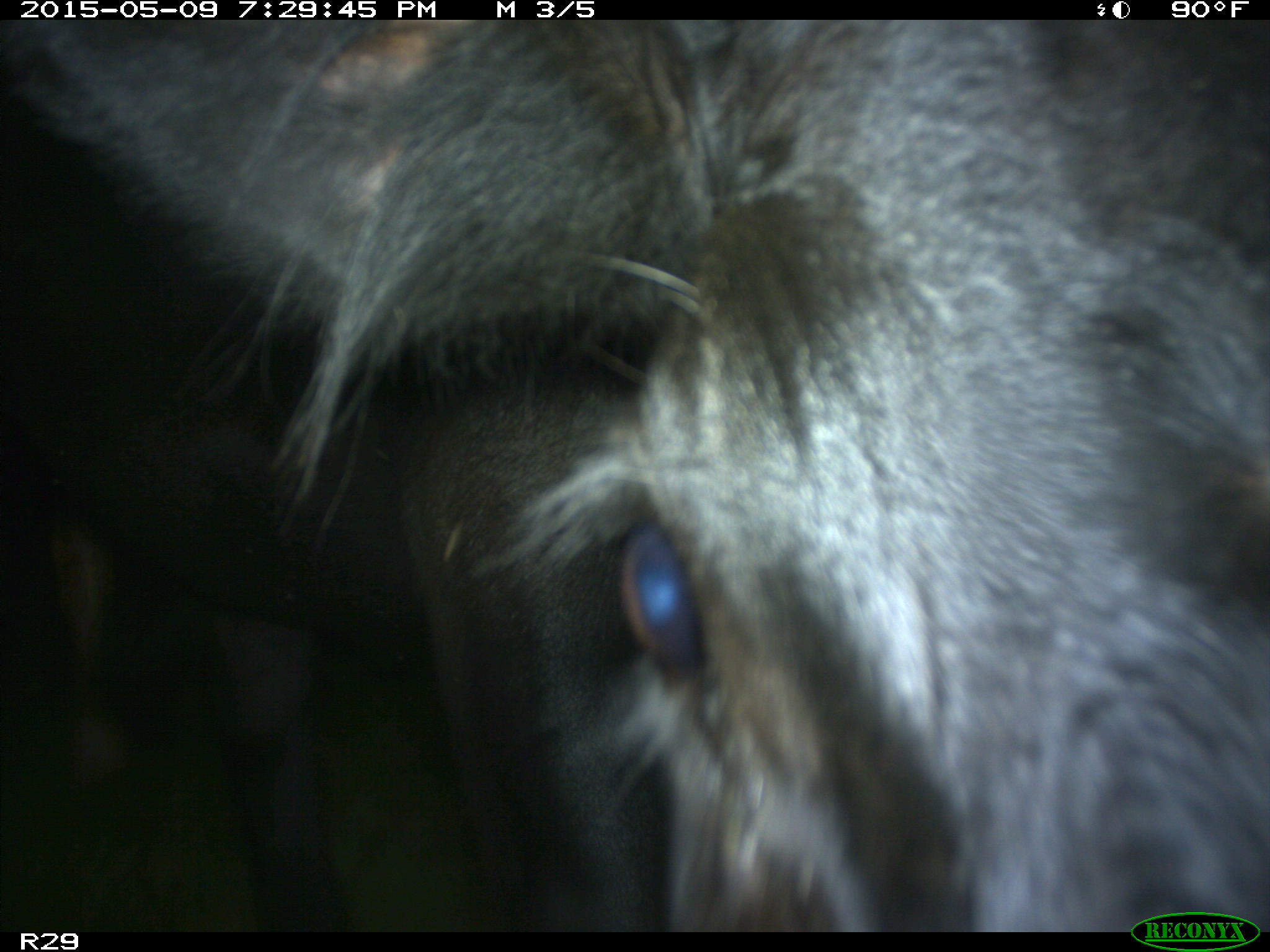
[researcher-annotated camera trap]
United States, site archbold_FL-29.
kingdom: Animalia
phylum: Chordata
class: Mammalia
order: Artiodactyla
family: Bovidae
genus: Bos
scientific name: Bos taurus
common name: domestic cow